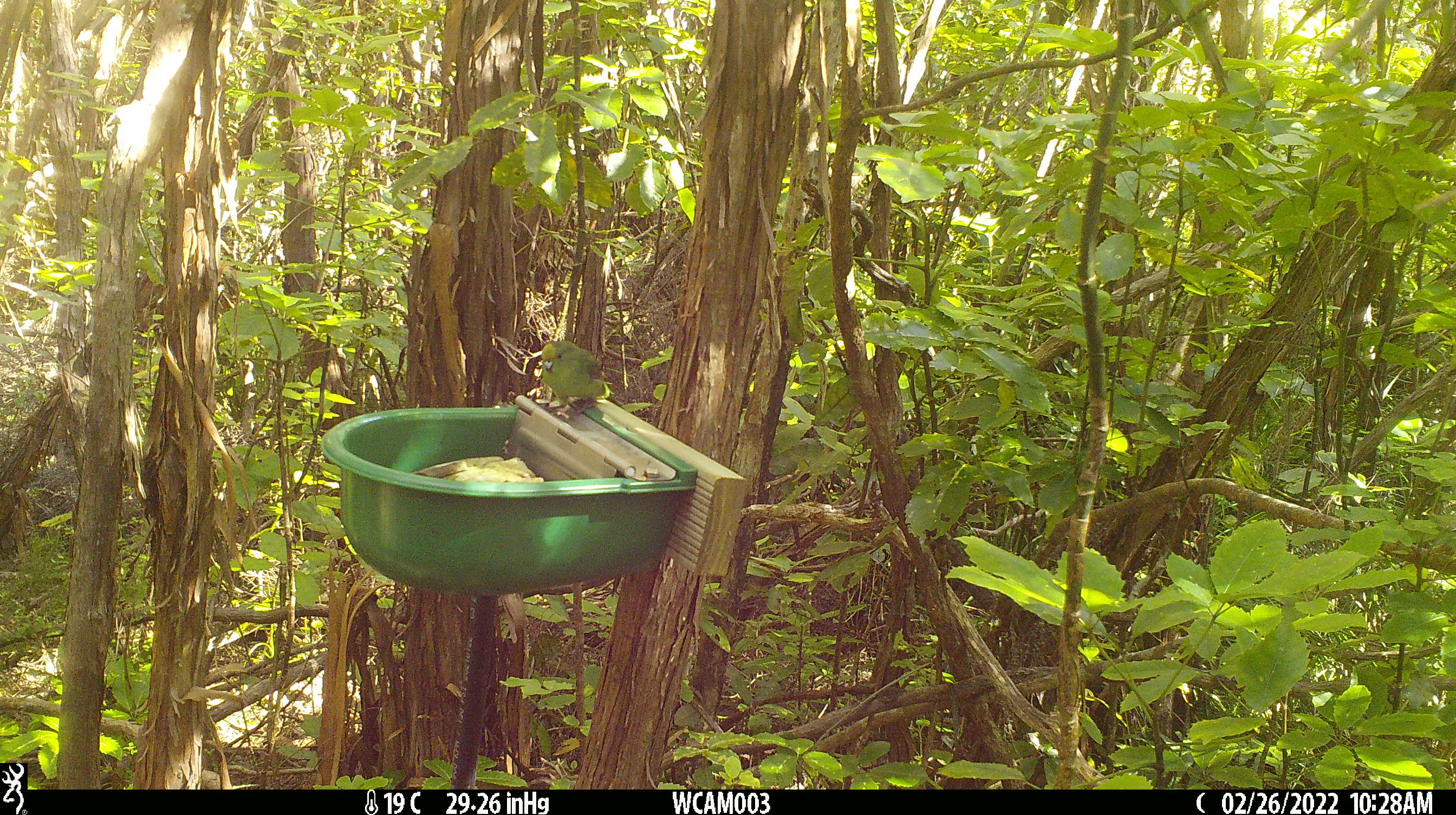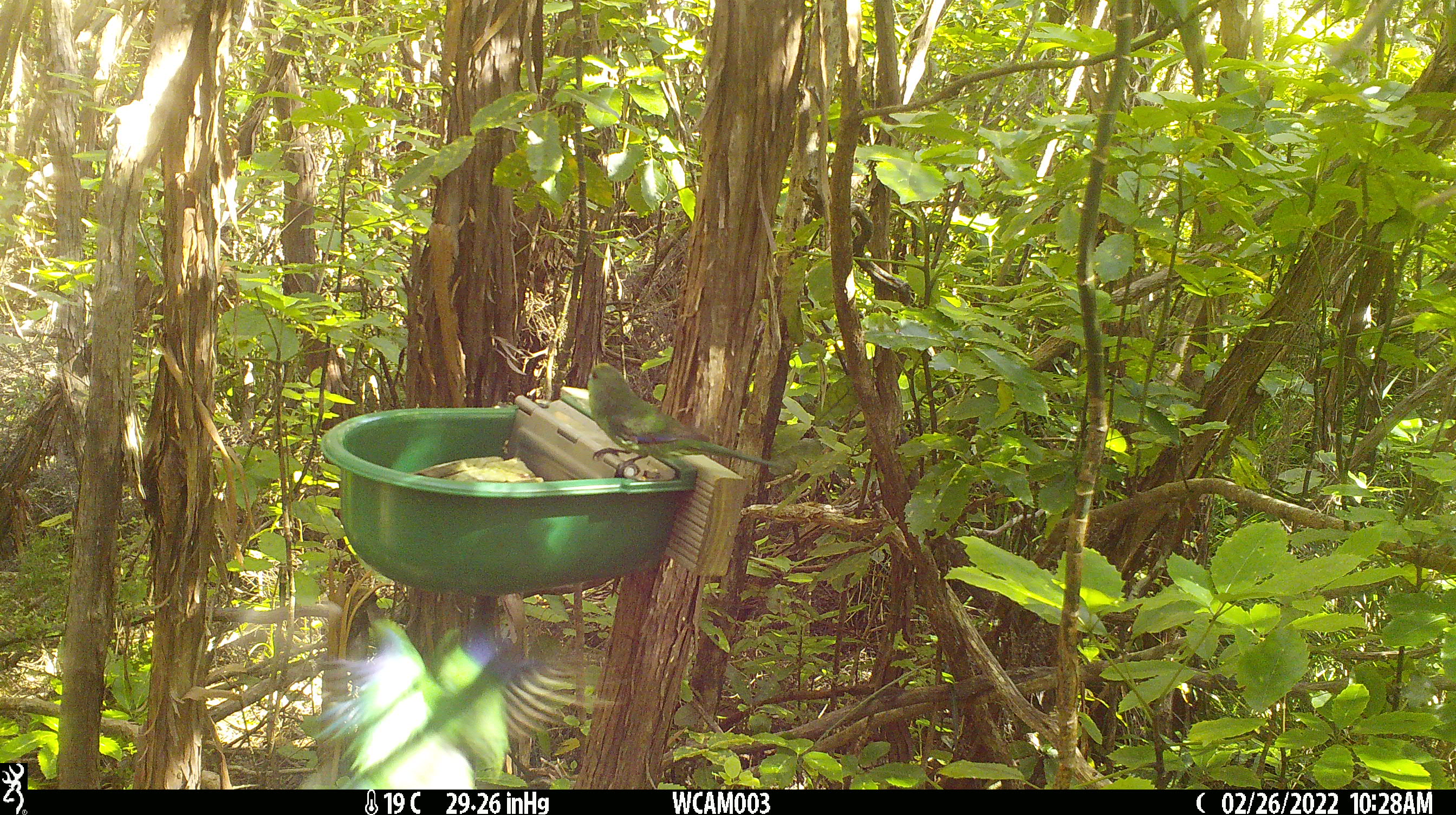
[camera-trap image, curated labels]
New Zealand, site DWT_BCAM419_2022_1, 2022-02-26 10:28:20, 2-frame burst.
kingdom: Animalia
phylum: Chordata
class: Aves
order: Psittaciformes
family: Psittaculidae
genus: Cyanoramphus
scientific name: Cyanoramphus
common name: parakeet